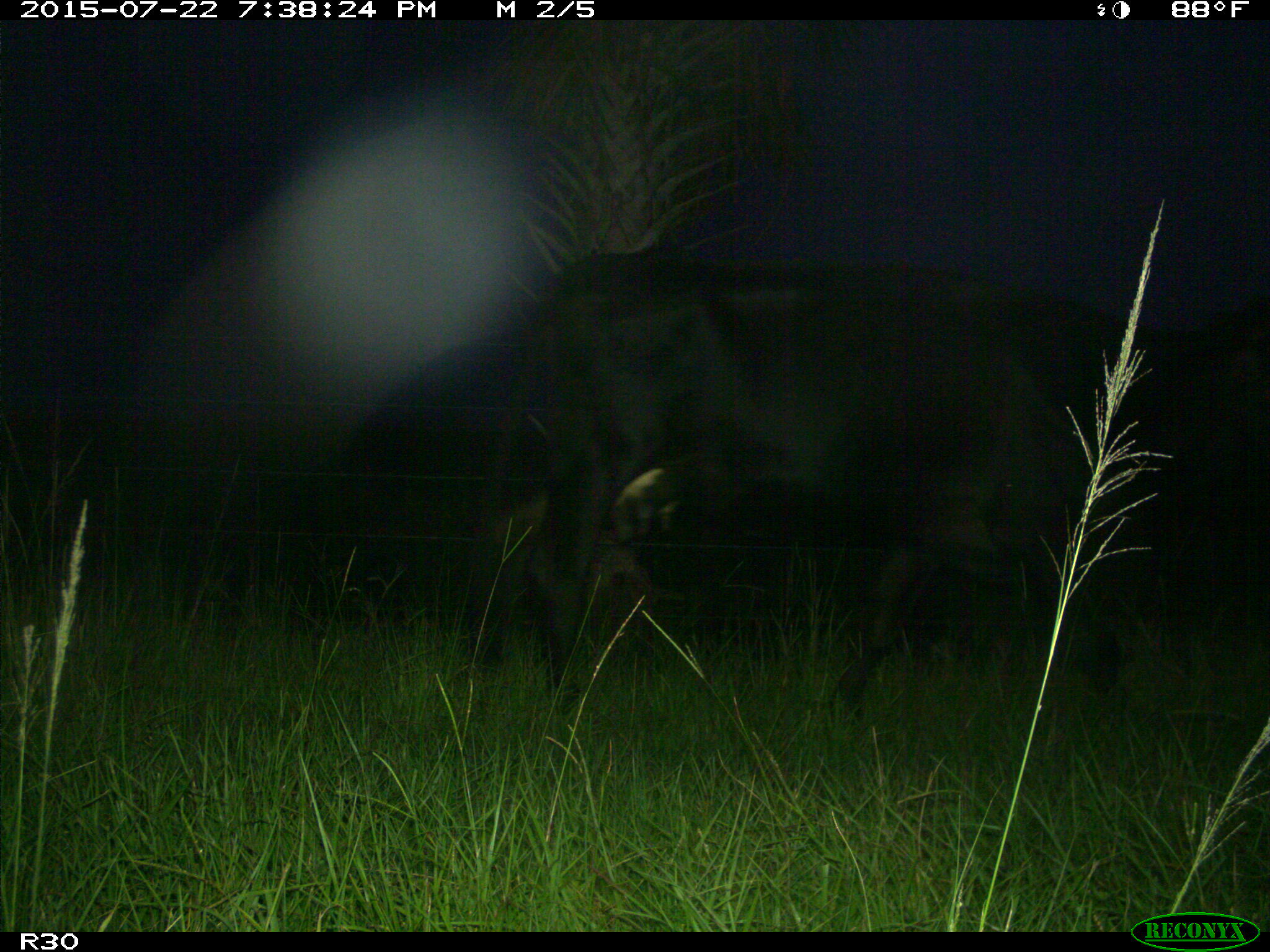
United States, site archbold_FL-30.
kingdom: Animalia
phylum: Chordata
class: Mammalia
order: Artiodactyla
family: Bovidae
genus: Bos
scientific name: Bos taurus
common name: domestic cow